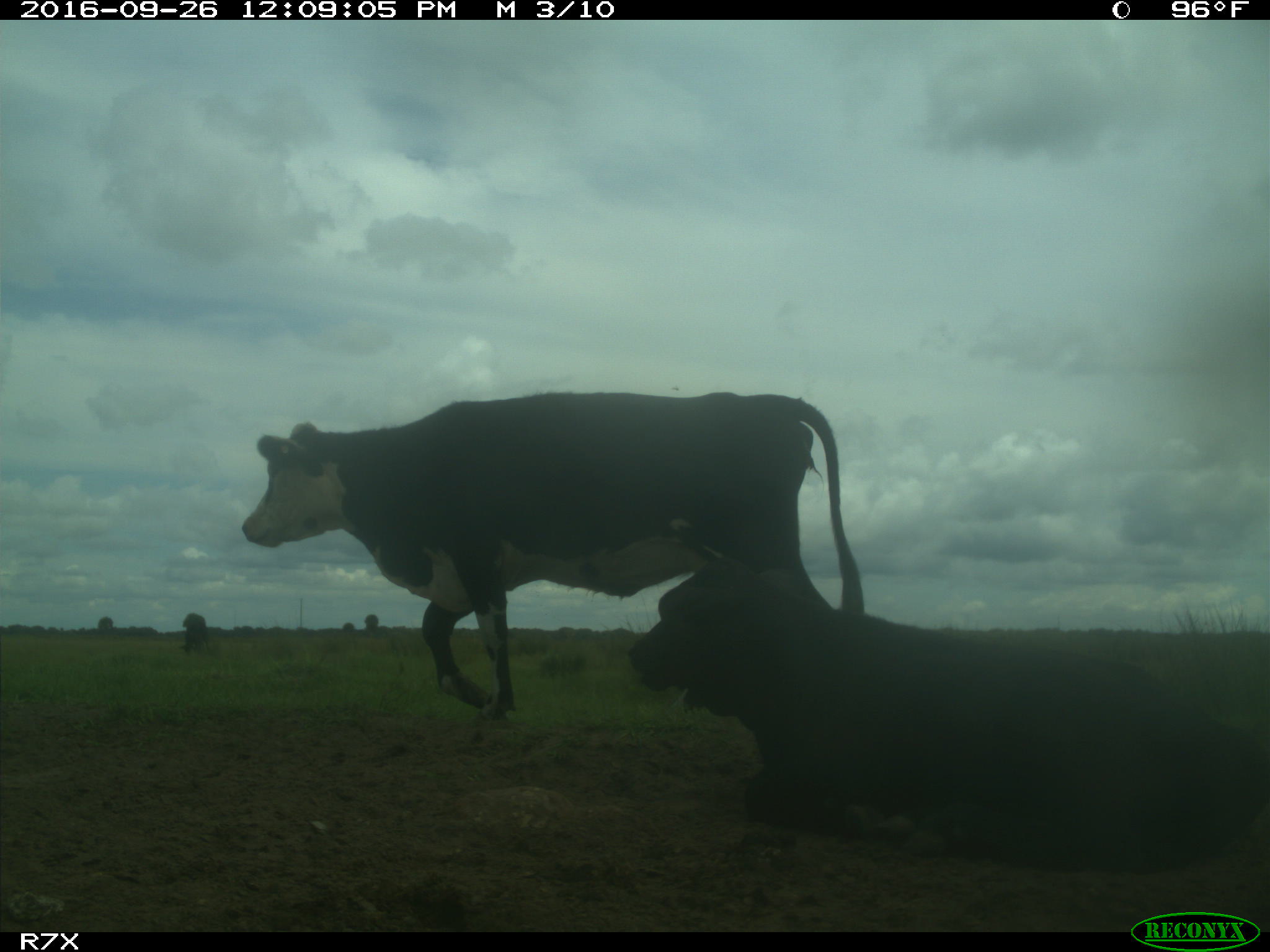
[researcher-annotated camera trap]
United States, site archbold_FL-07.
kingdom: Animalia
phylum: Chordata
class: Mammalia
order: Artiodactyla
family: Bovidae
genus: Bos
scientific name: Bos taurus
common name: domestic cow